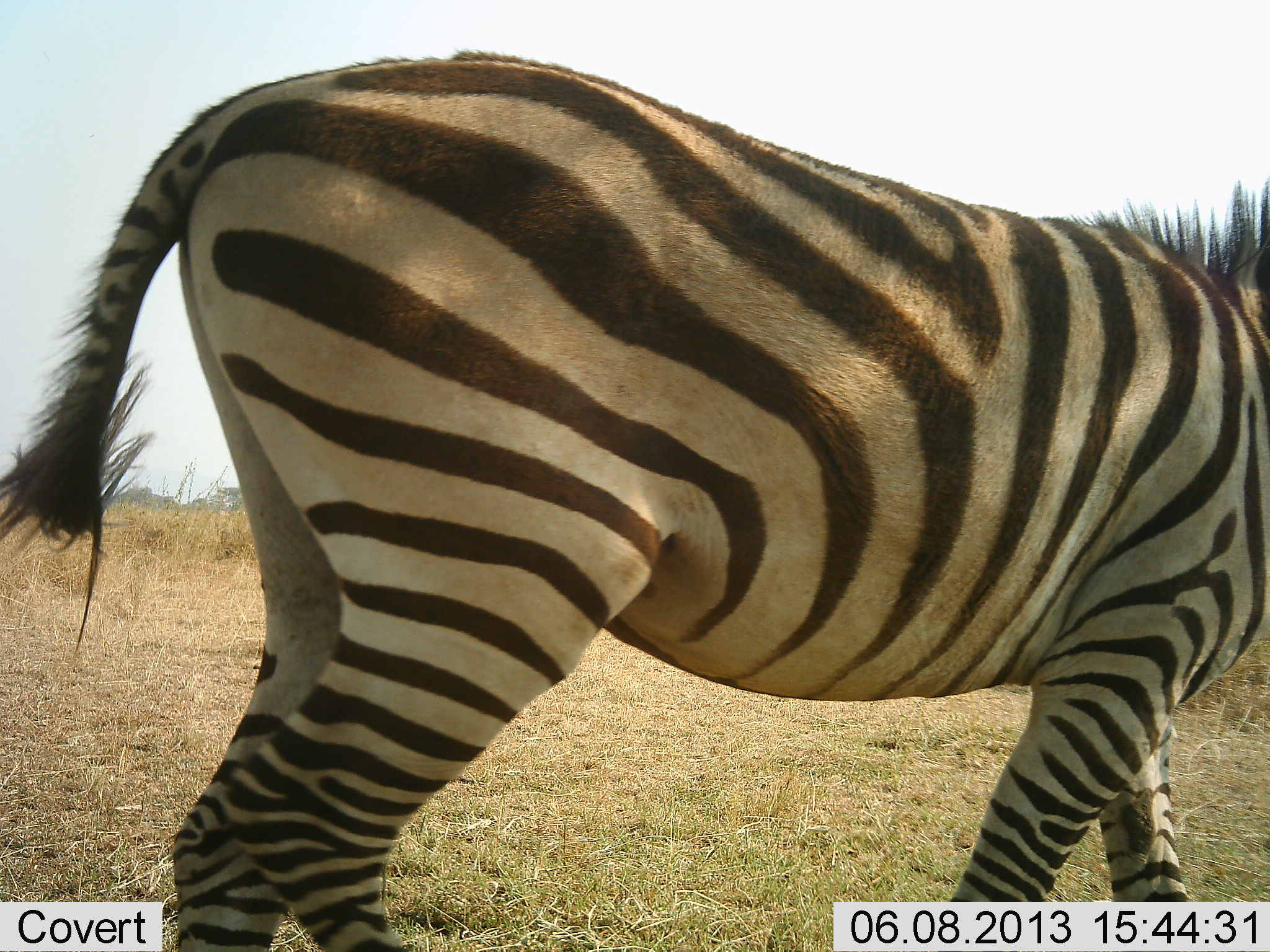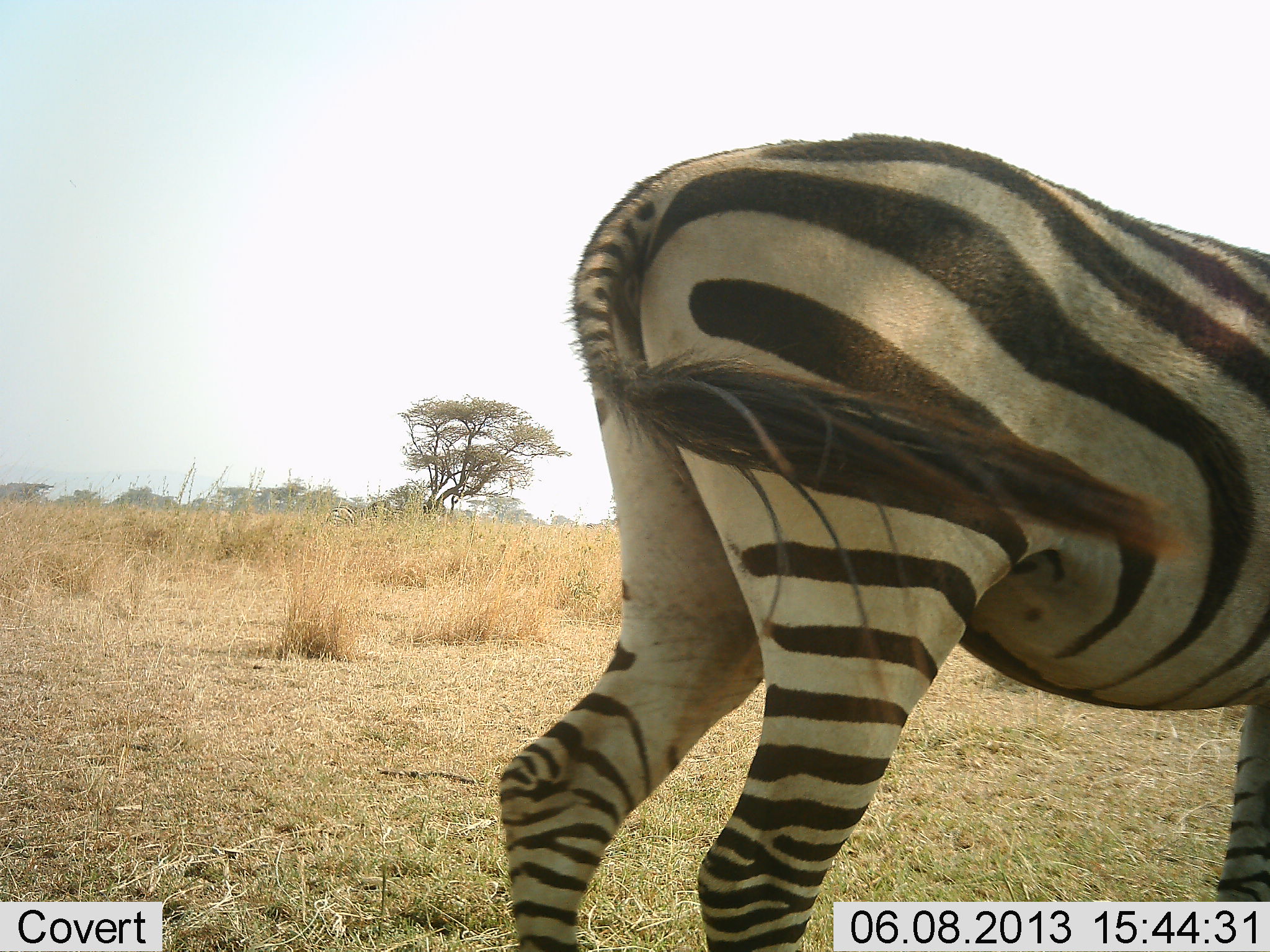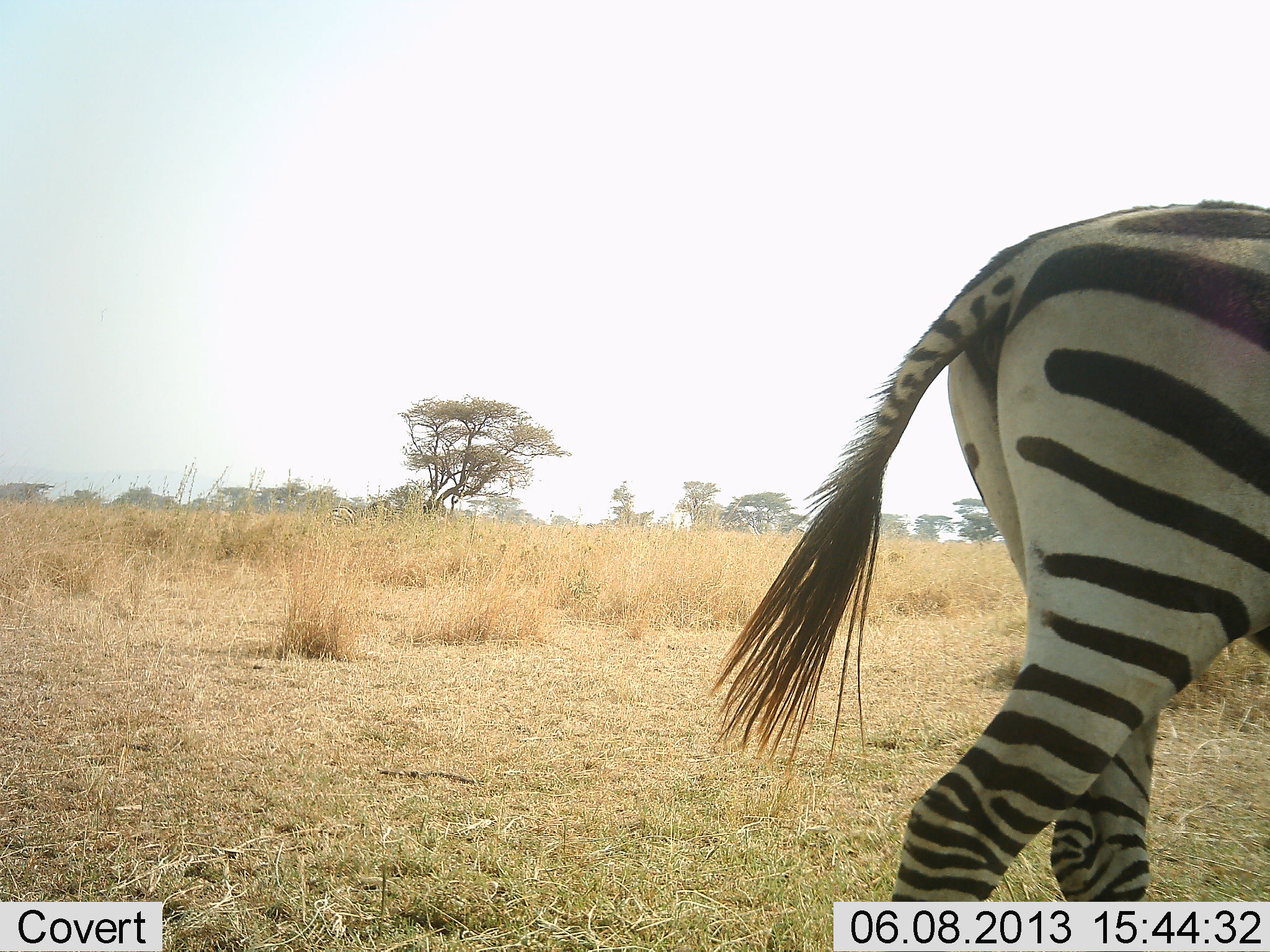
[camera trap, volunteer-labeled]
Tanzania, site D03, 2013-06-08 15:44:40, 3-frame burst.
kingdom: Animalia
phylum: Chordata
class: Mammalia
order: Perissodactyla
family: Equidae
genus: Equus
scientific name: Equus quagga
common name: plains zebra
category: zebra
Zebra (plains zebra) (Equus quagga), count 1. Behavior (volunteer vote fractions): standing 23%, resting 0%, moving 77%, interacting 0%. Young present (vote fraction): 4%. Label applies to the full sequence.